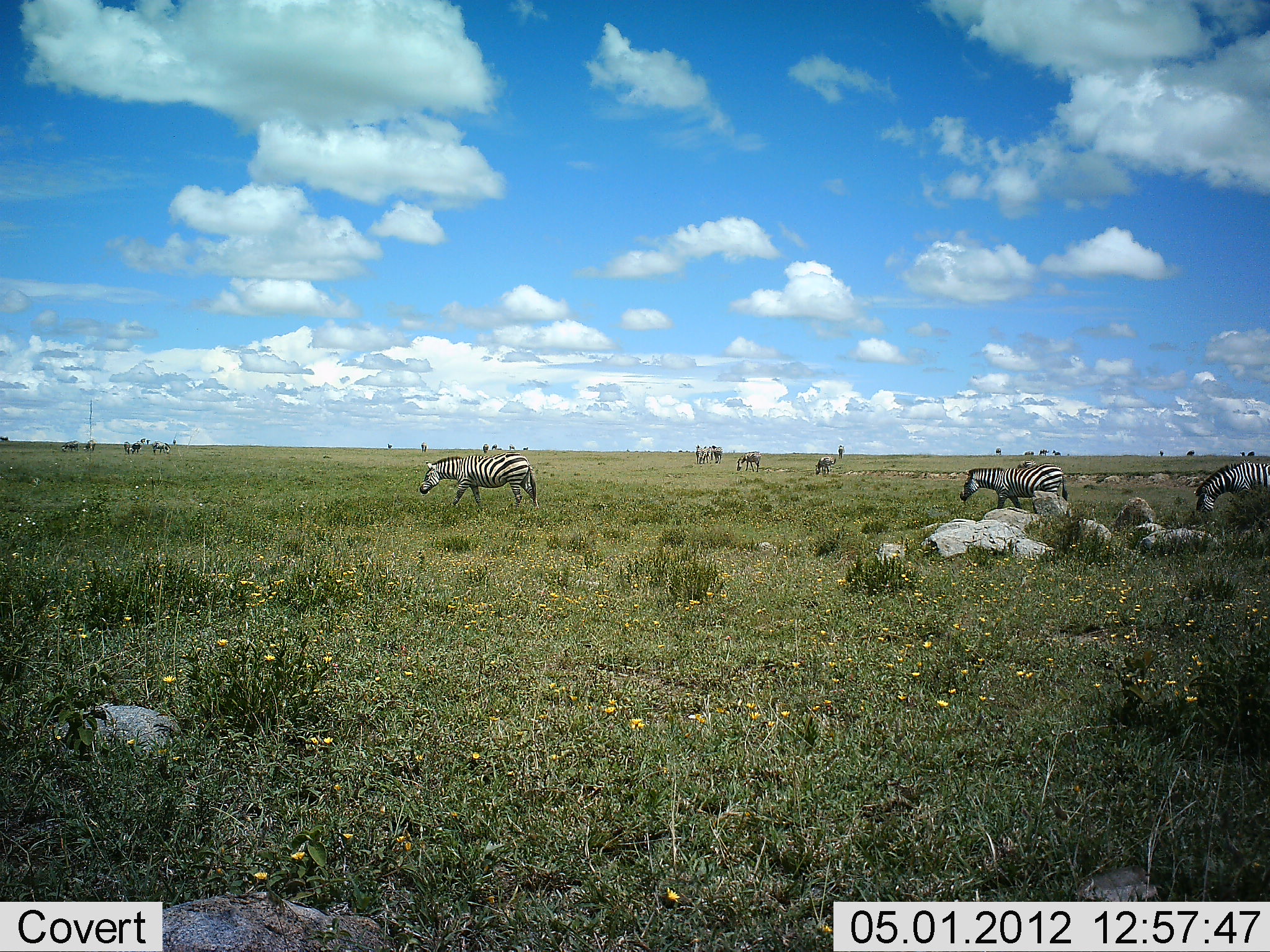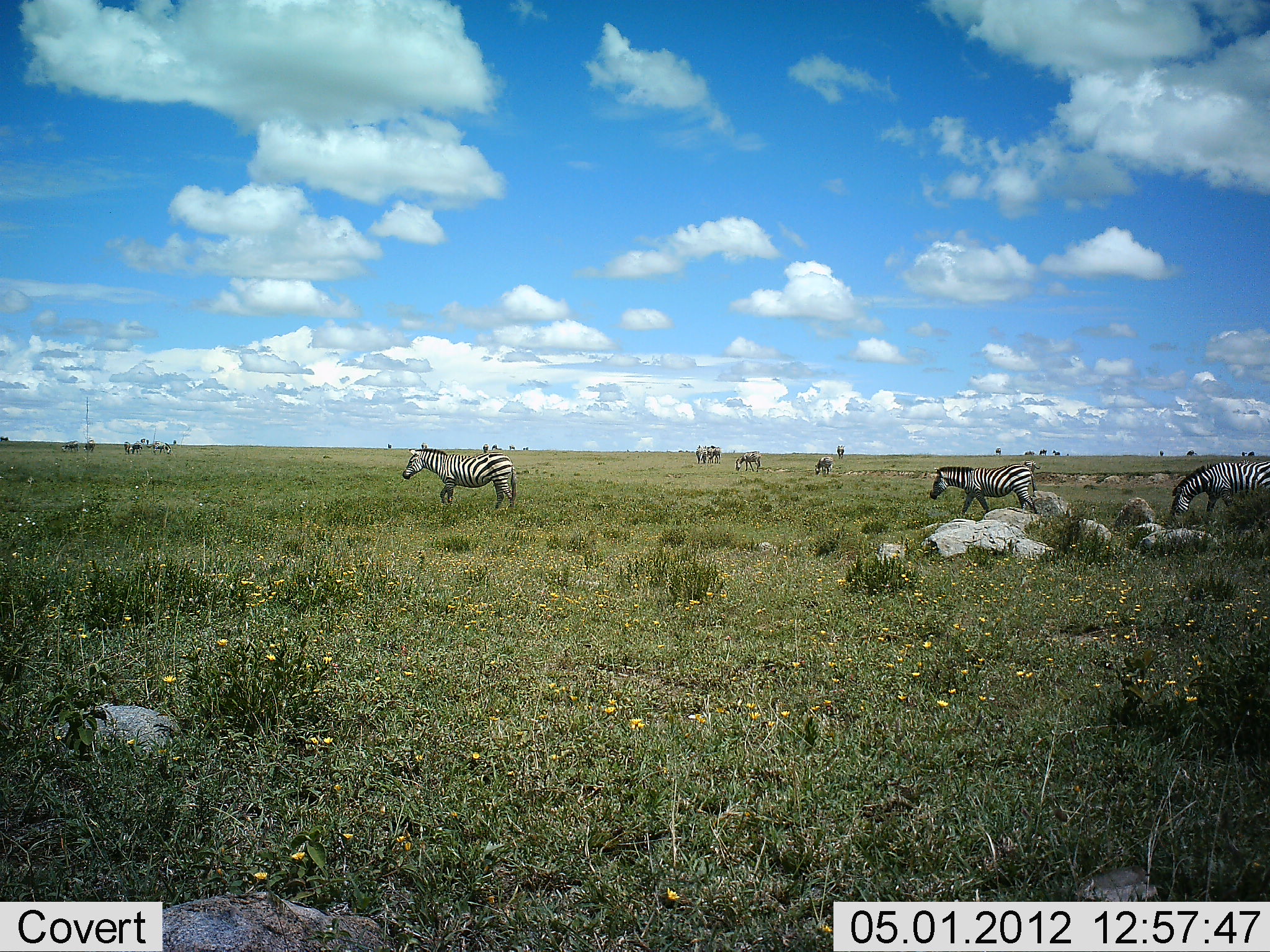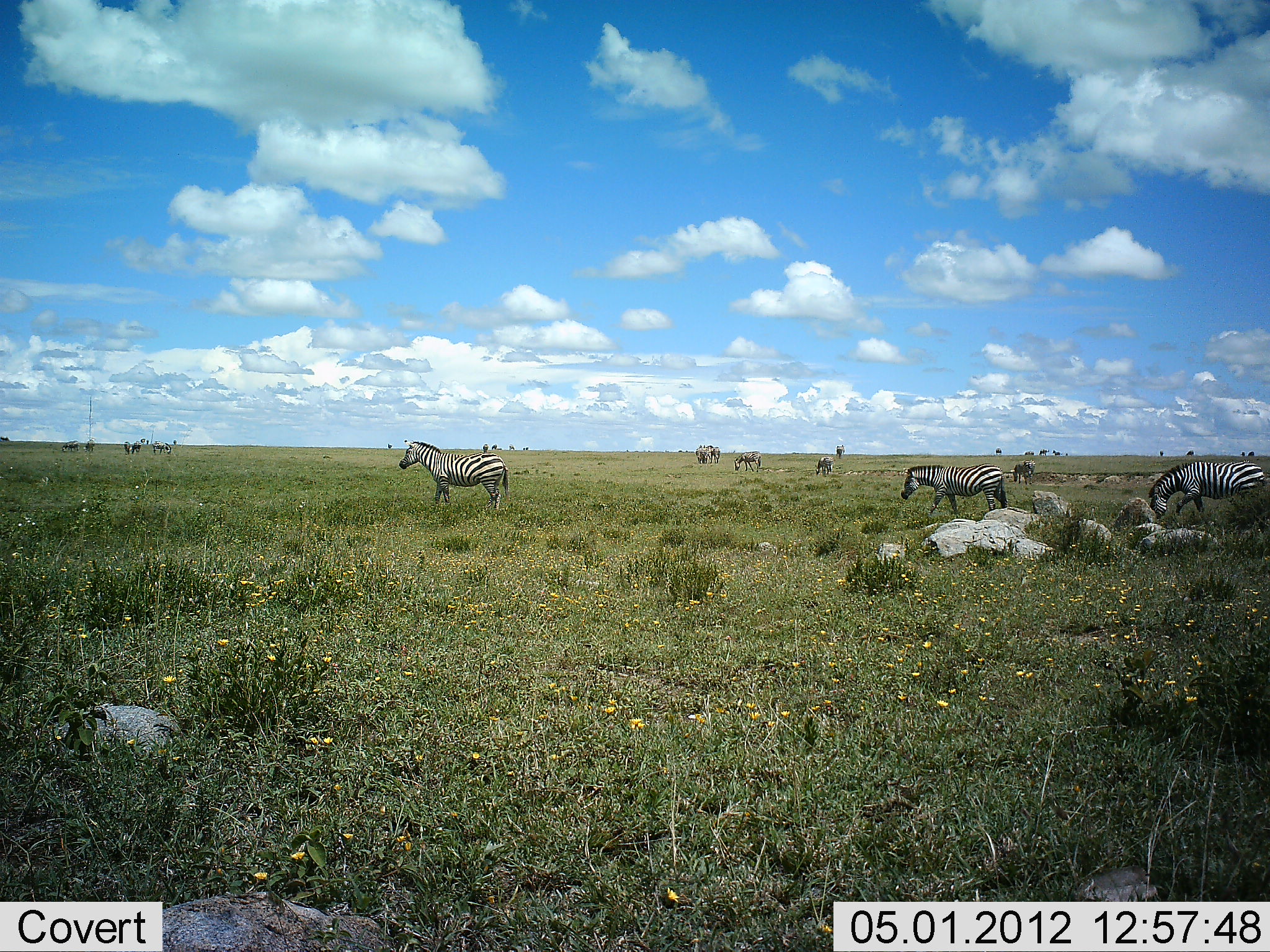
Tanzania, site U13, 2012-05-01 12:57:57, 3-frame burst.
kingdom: Animalia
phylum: Chordata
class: Mammalia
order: Perissodactyla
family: Equidae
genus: Equus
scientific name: Equus quagga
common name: plains zebra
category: zebra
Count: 7.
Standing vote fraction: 44%.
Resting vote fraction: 0%.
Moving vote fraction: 84%.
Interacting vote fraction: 0%.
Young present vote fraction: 0%.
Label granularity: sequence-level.